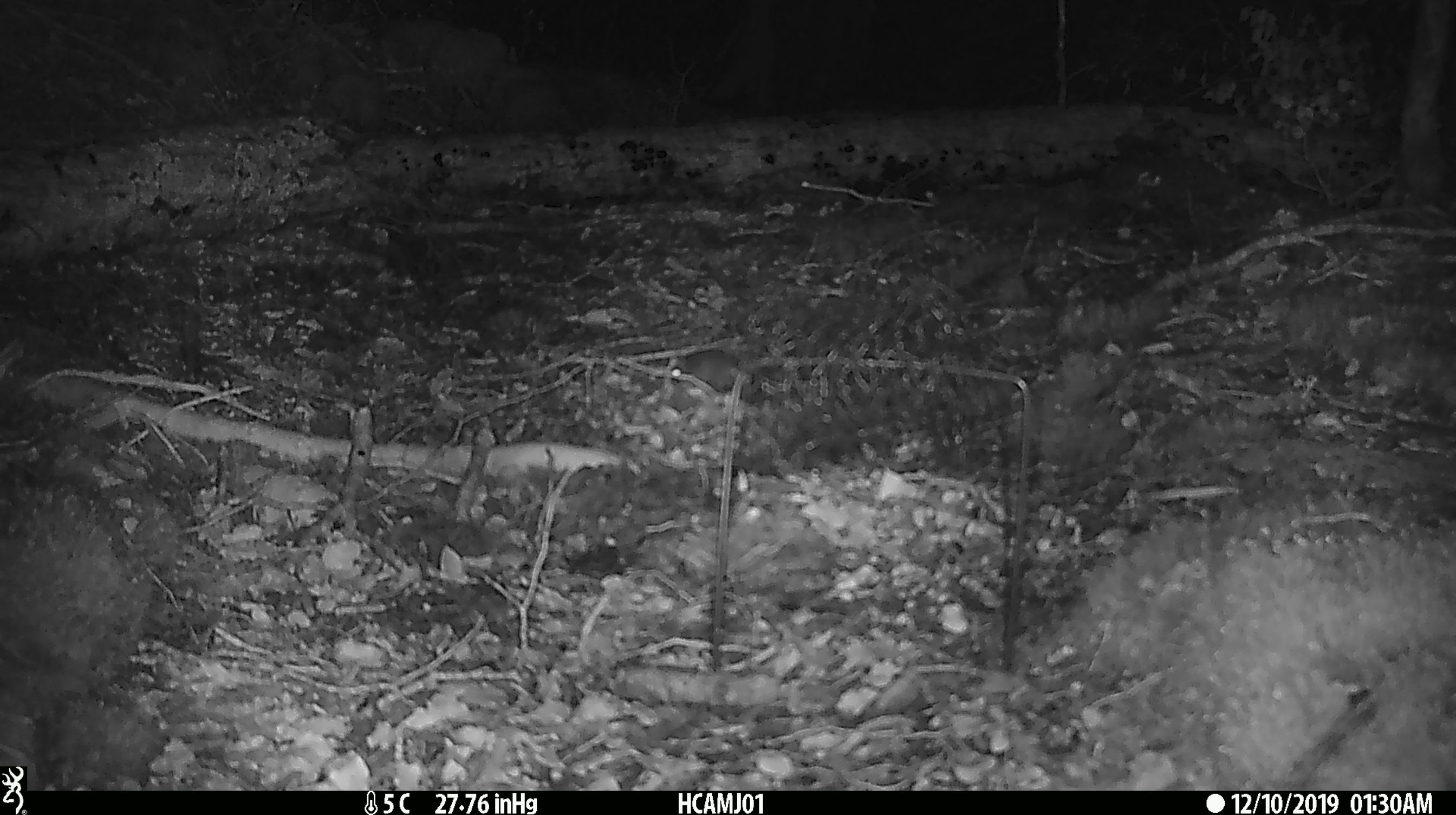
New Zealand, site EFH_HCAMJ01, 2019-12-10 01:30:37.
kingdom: Animalia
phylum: Chordata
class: Mammalia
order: Rodentia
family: Muridae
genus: Mus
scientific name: Mus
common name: mouse